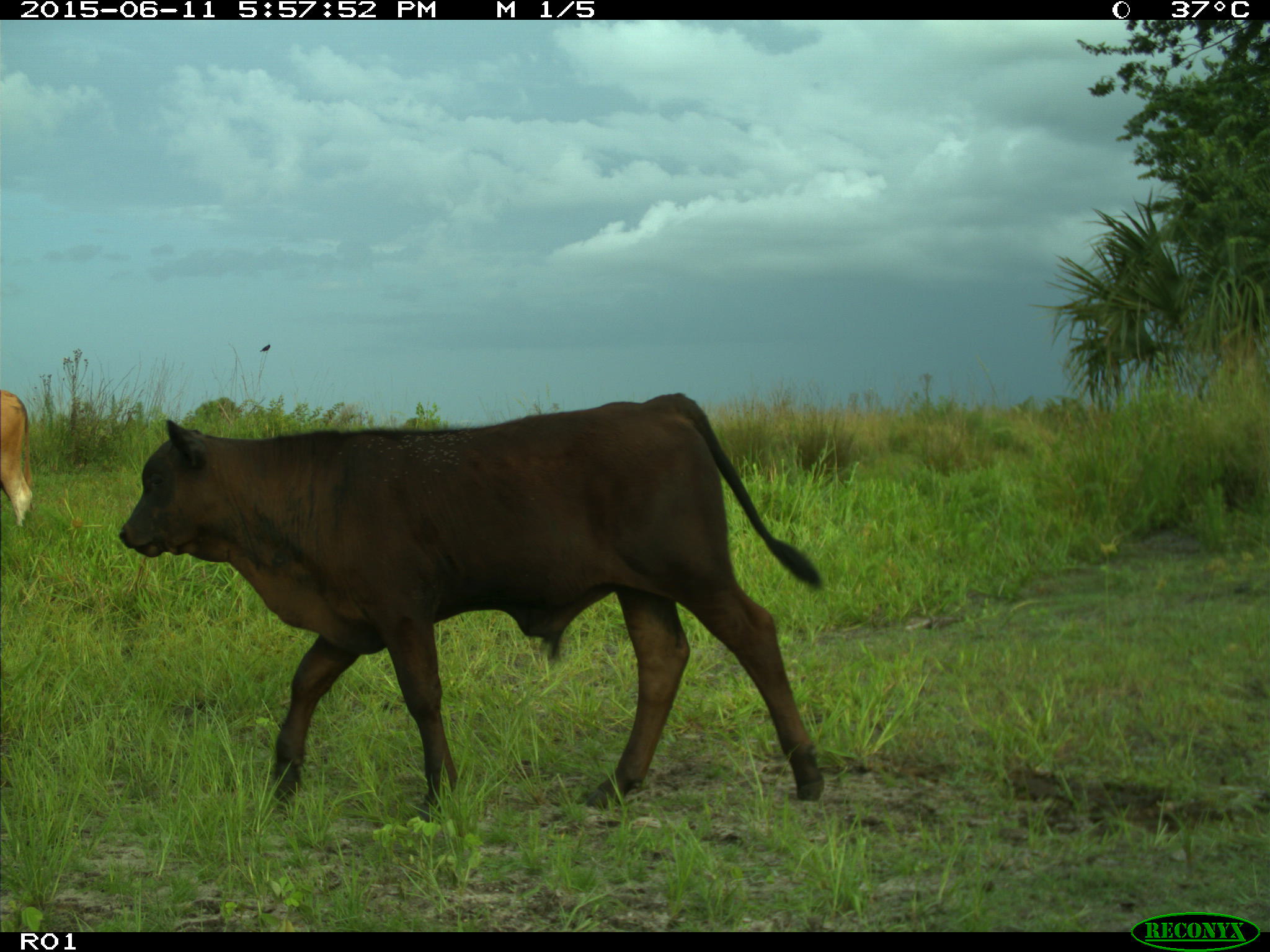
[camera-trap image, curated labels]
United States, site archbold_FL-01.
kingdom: Animalia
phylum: Chordata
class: Mammalia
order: Artiodactyla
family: Bovidae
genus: Bos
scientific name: Bos taurus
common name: domestic cow